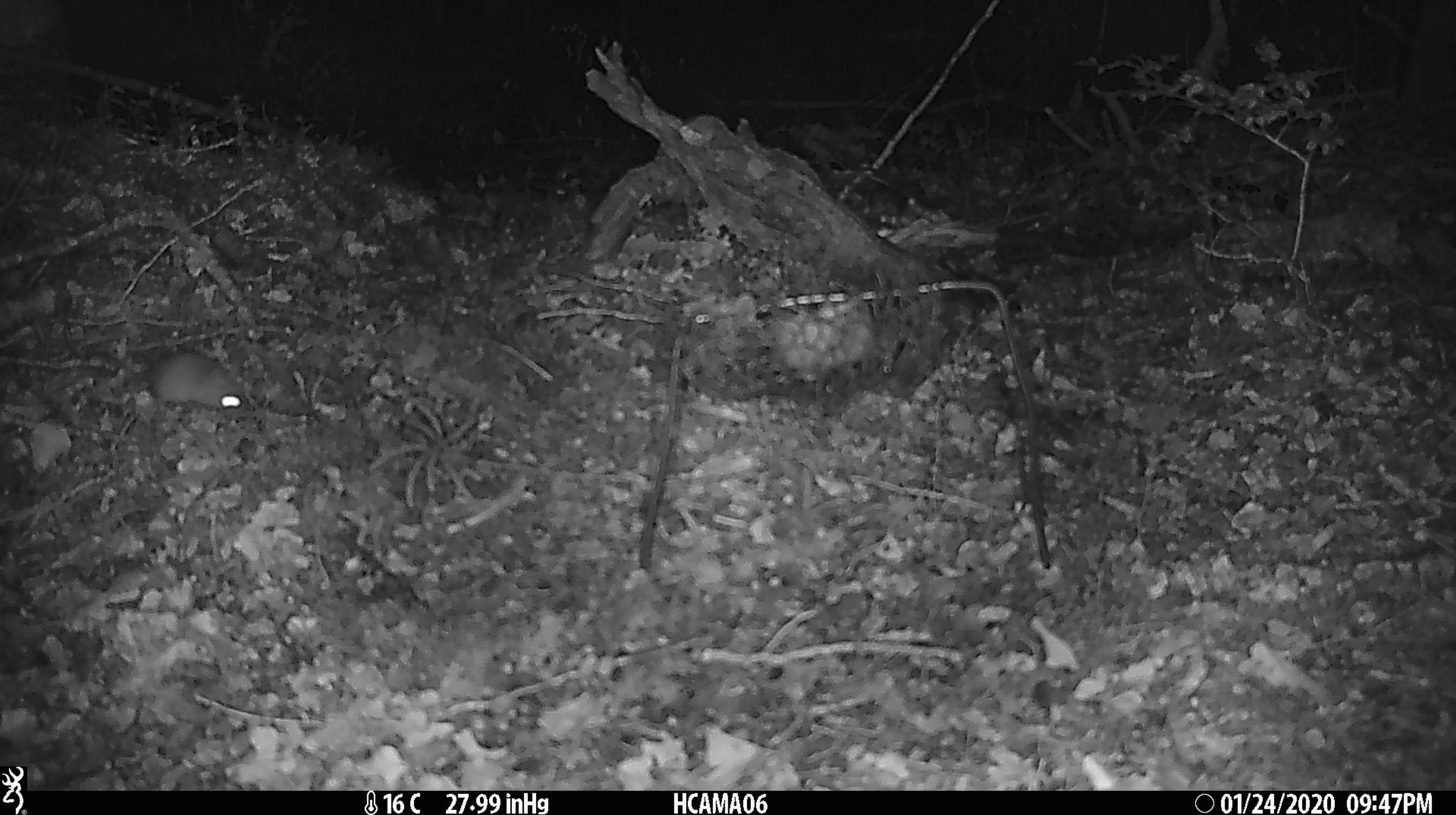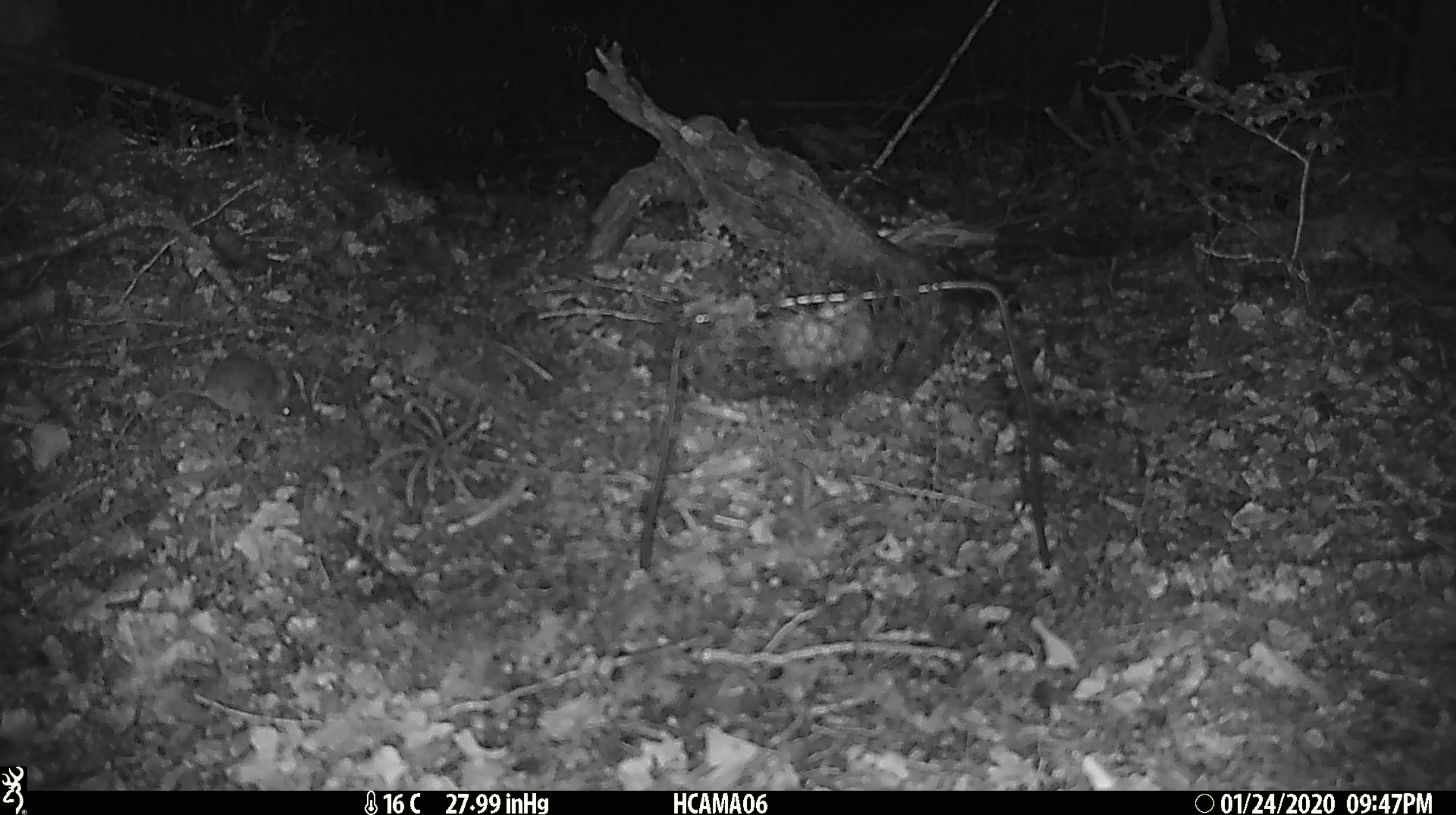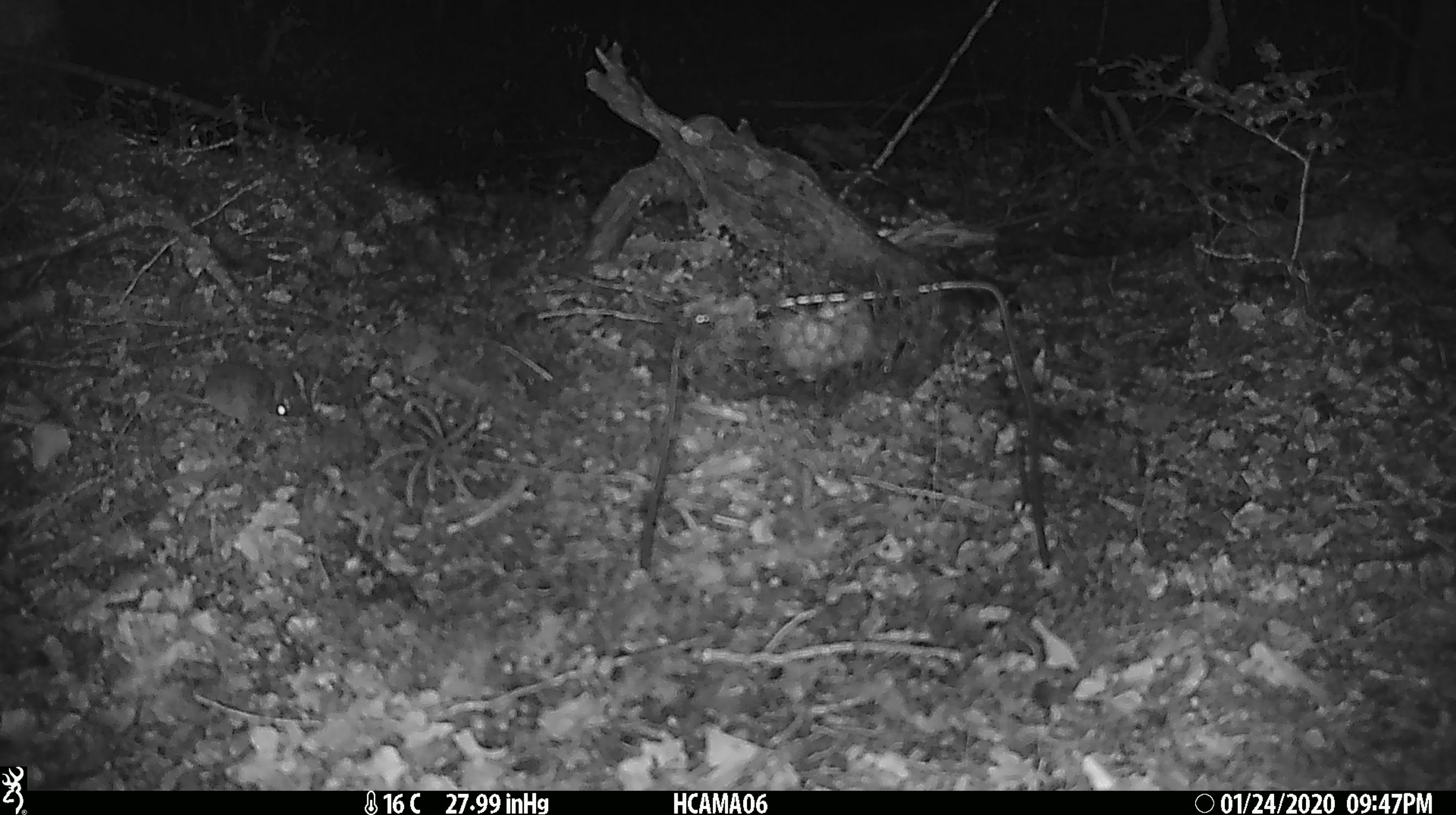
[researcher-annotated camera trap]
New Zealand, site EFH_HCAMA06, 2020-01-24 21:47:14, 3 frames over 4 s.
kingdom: Animalia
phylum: Chordata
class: Mammalia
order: Rodentia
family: Muridae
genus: Mus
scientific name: Mus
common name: mouse